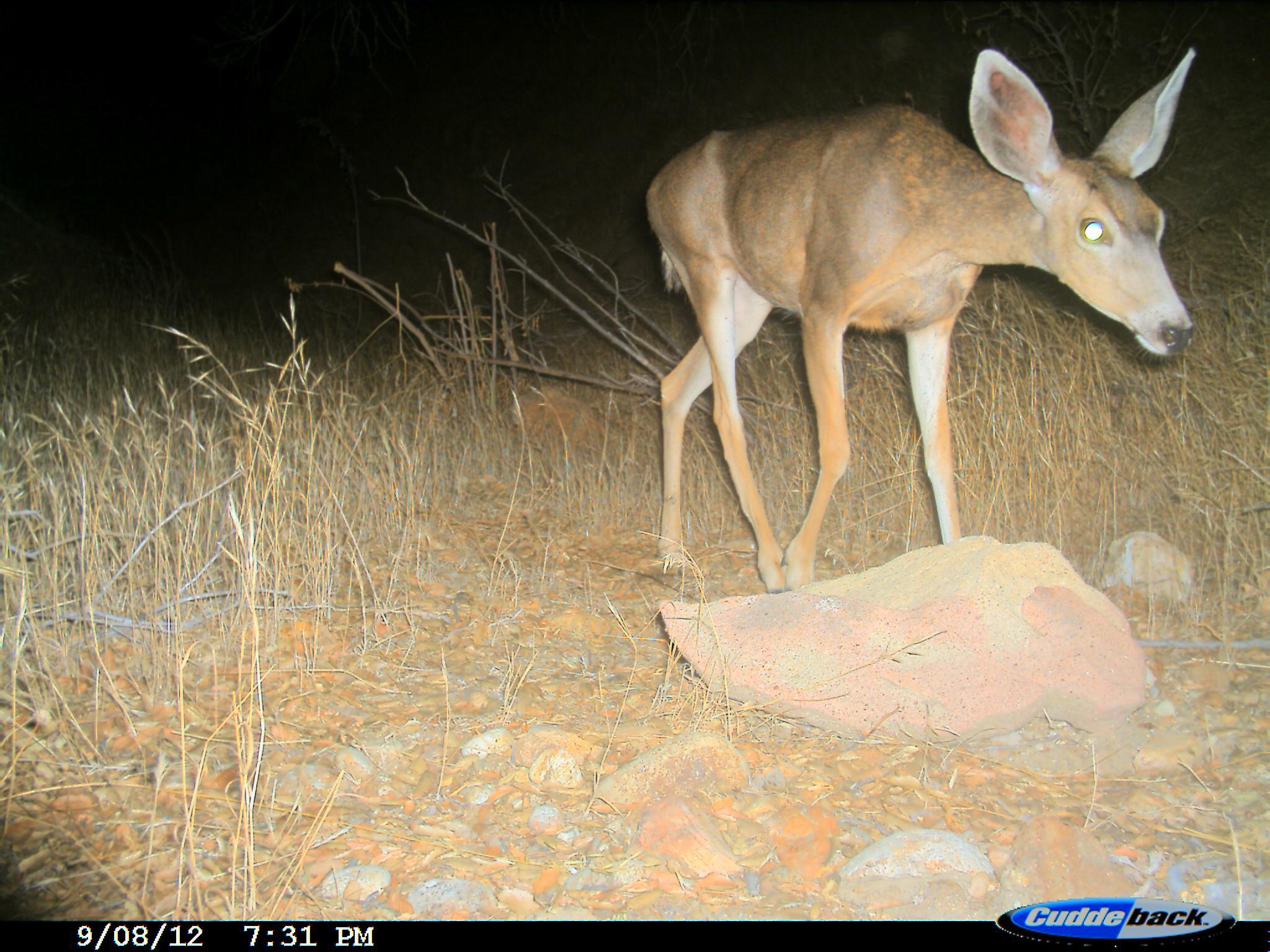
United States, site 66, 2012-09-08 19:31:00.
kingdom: Animalia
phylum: Chordata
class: Mammalia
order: Artiodactyla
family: Cervidae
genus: Odocoileus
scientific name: Odocoileus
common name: deer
Deer (Odocoileus).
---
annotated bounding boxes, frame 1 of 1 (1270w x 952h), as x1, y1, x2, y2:
deer: 647, 43, 1197, 602